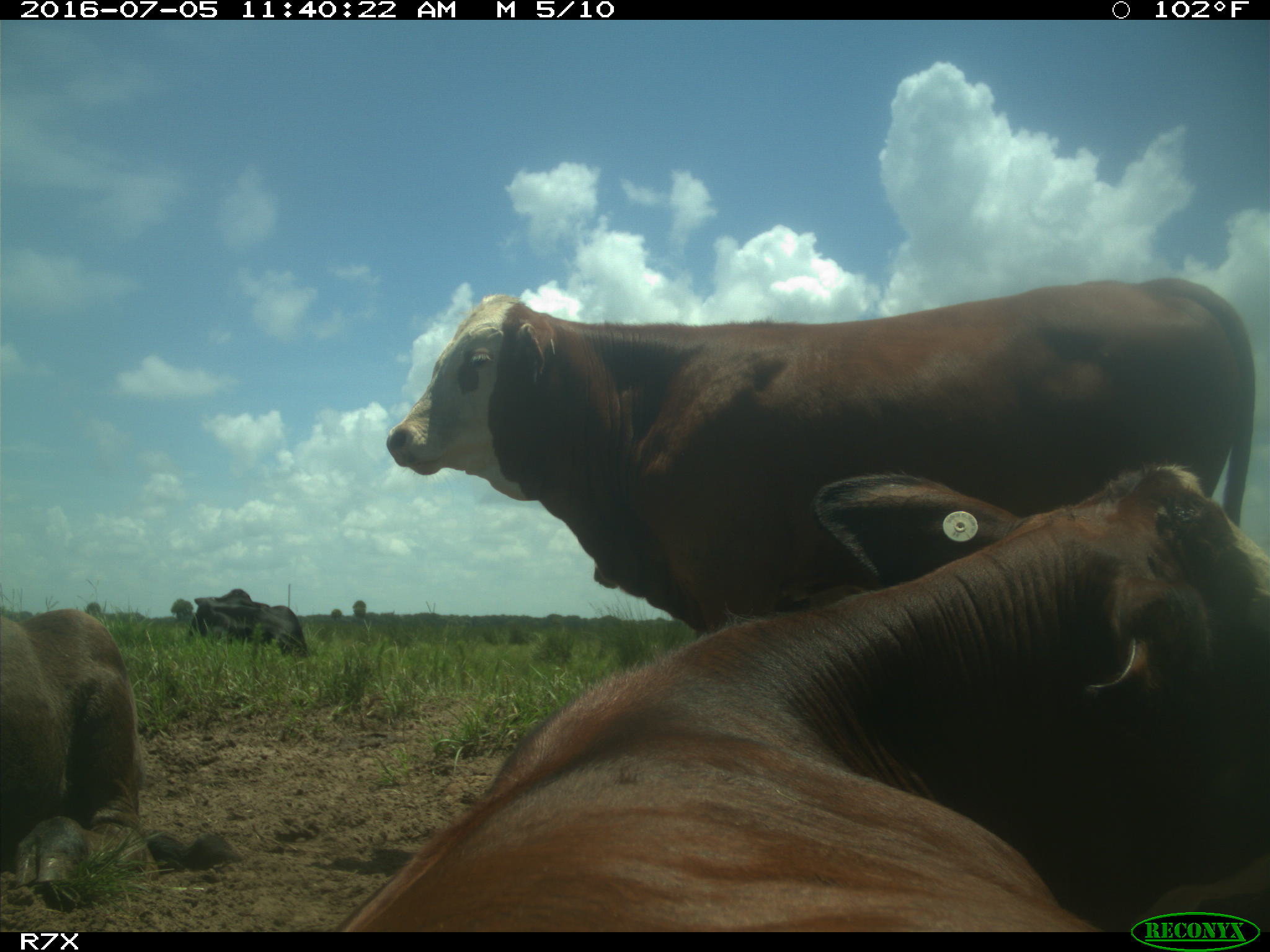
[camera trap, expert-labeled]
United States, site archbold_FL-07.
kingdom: Animalia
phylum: Chordata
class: Mammalia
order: Artiodactyla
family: Bovidae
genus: Bos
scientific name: Bos taurus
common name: domestic cow